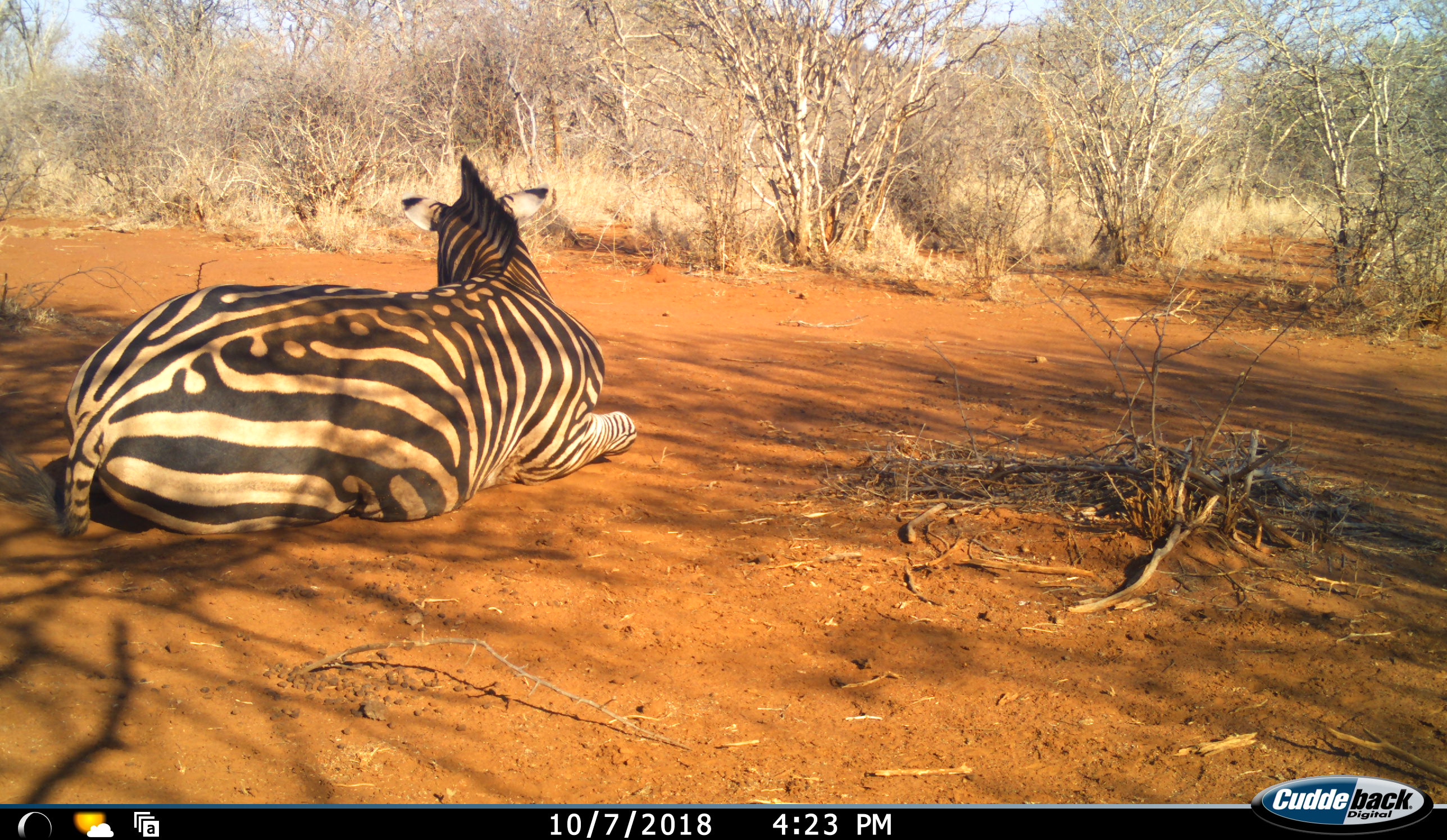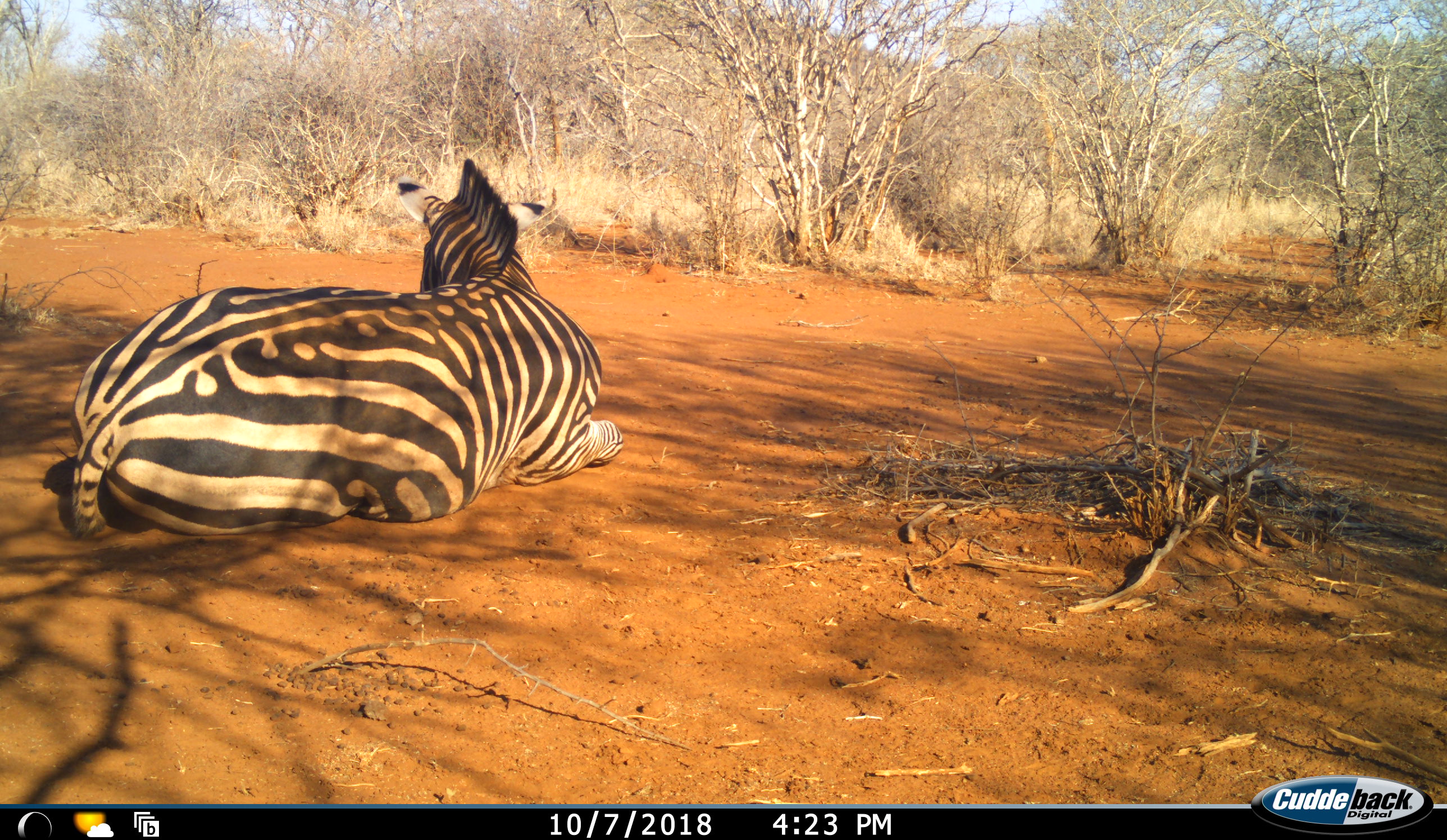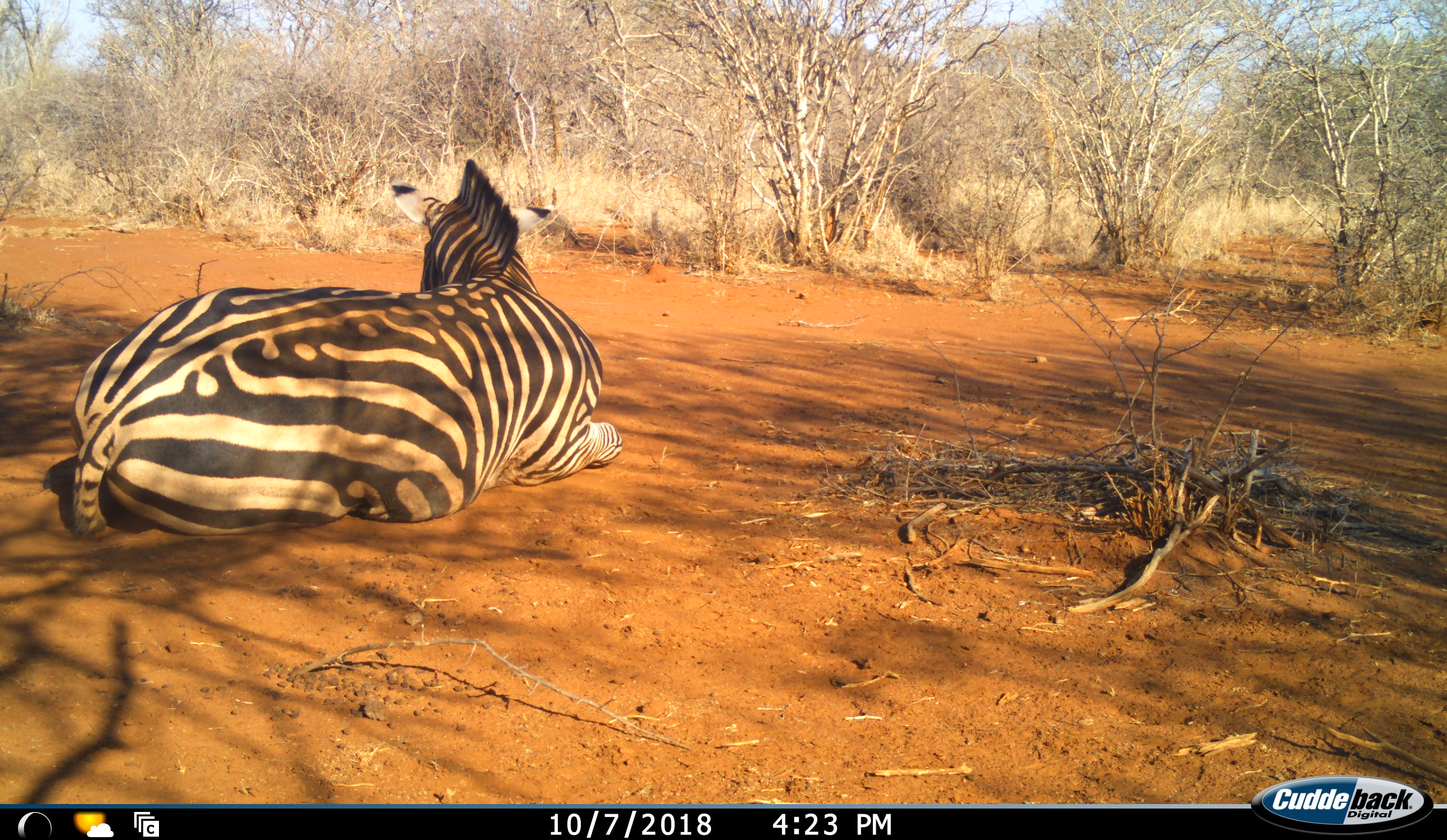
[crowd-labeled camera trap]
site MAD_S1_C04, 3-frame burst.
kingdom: Animalia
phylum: Chordata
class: Mammalia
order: Perissodactyla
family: Equidae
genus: Equus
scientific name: Equus quagga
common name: plains zebra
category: zebraplains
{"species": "zebraplains (plains zebra) (Equus quagga)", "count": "1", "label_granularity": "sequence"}